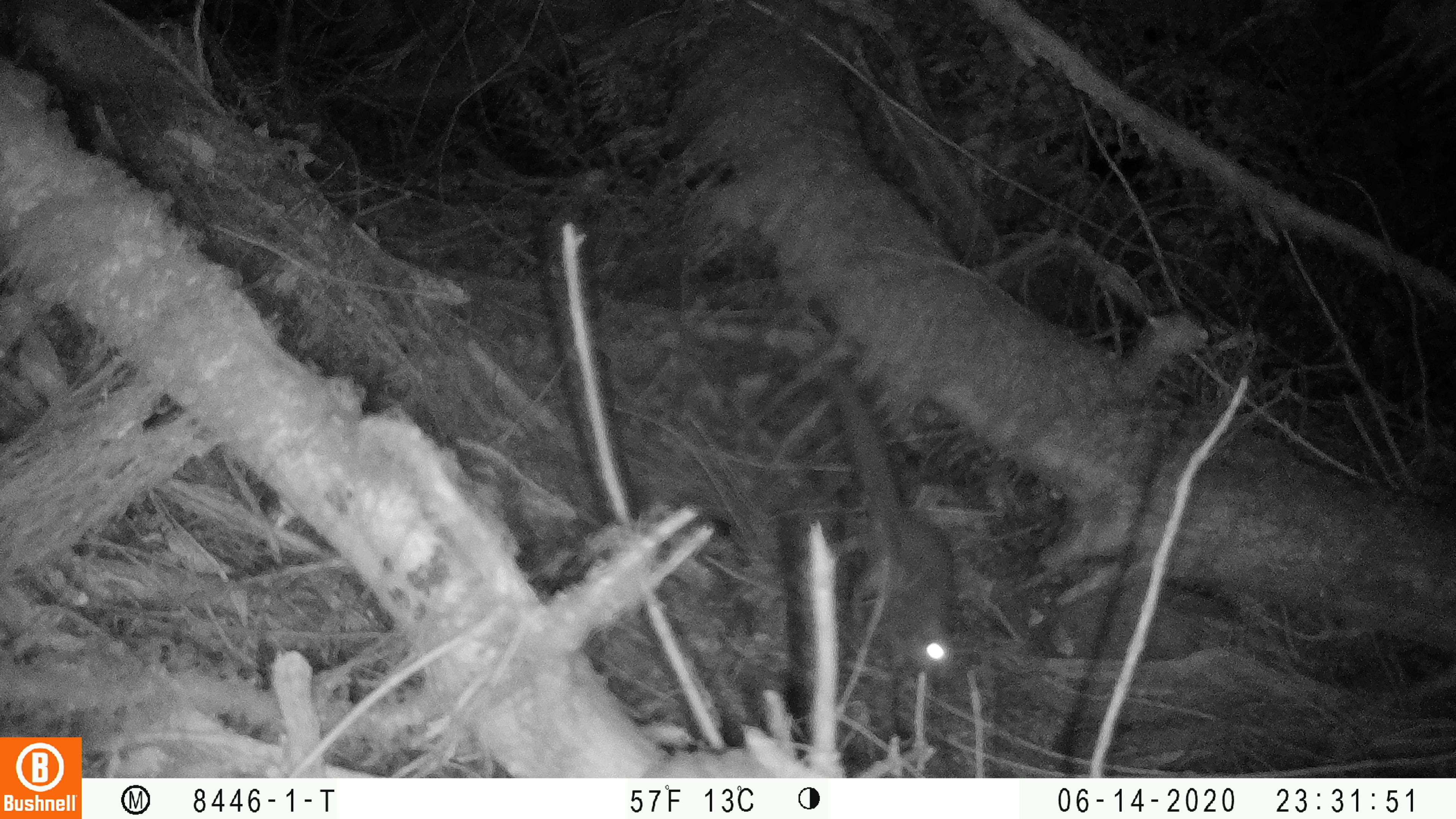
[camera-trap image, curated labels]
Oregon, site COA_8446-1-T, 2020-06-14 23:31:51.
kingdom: Animalia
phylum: Chordata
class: Mammalia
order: Rodentia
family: Sciuridae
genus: Glaucomys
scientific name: Glaucomys oregonensis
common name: humboldt's flying squirrel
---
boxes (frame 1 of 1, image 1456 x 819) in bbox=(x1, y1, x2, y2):
humboldt's flying squirrel: bbox=(824, 363, 972, 690)